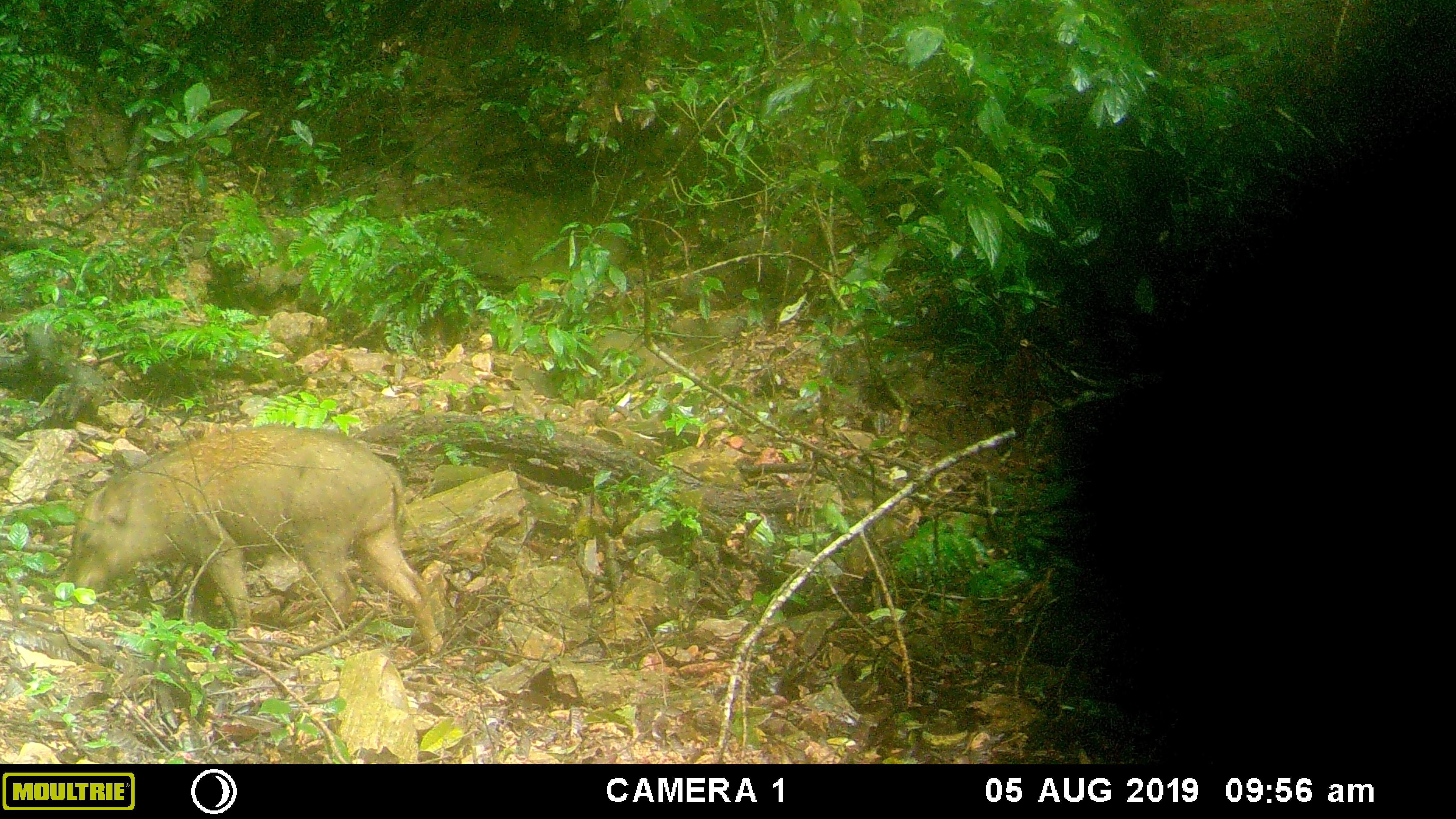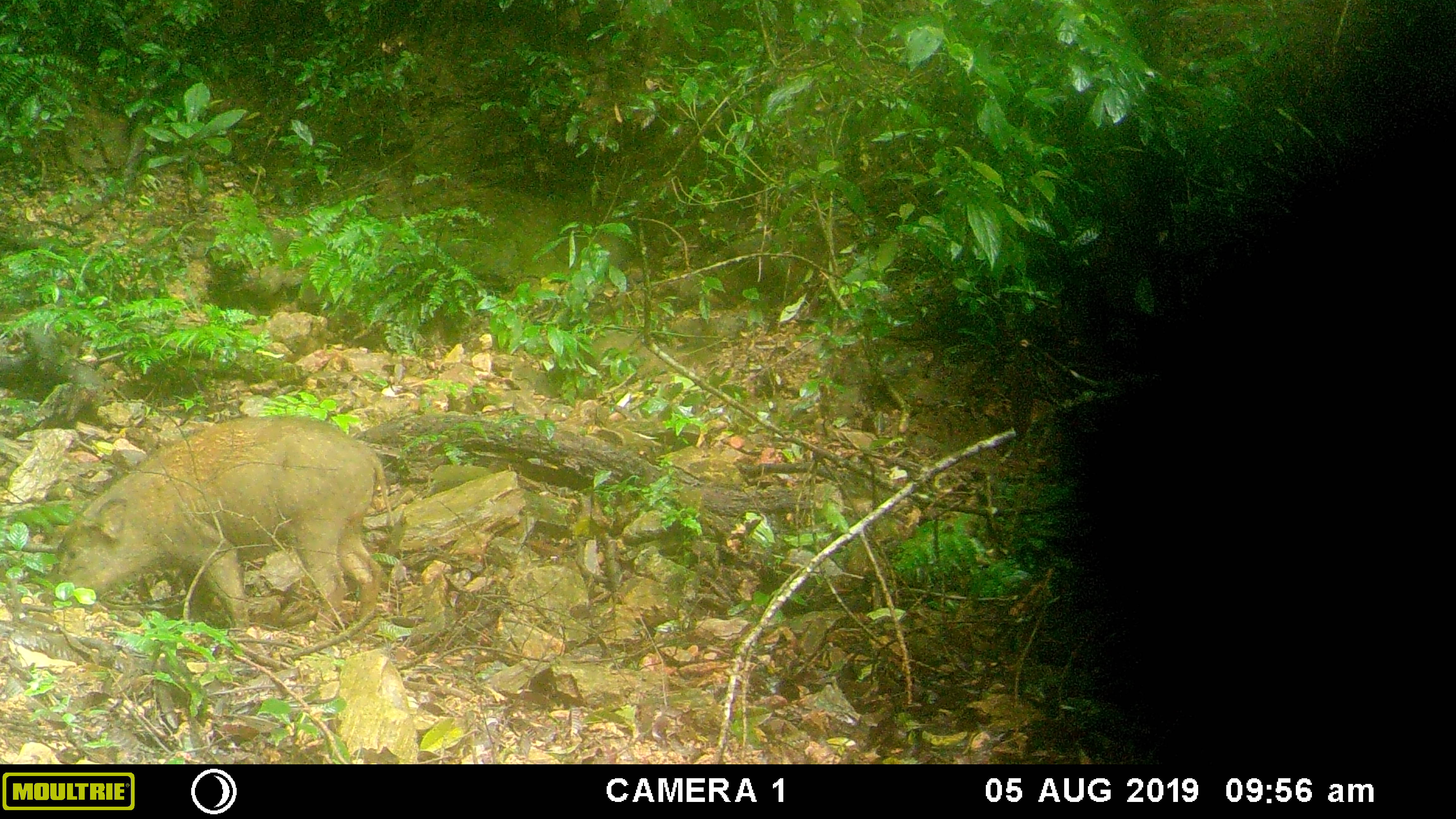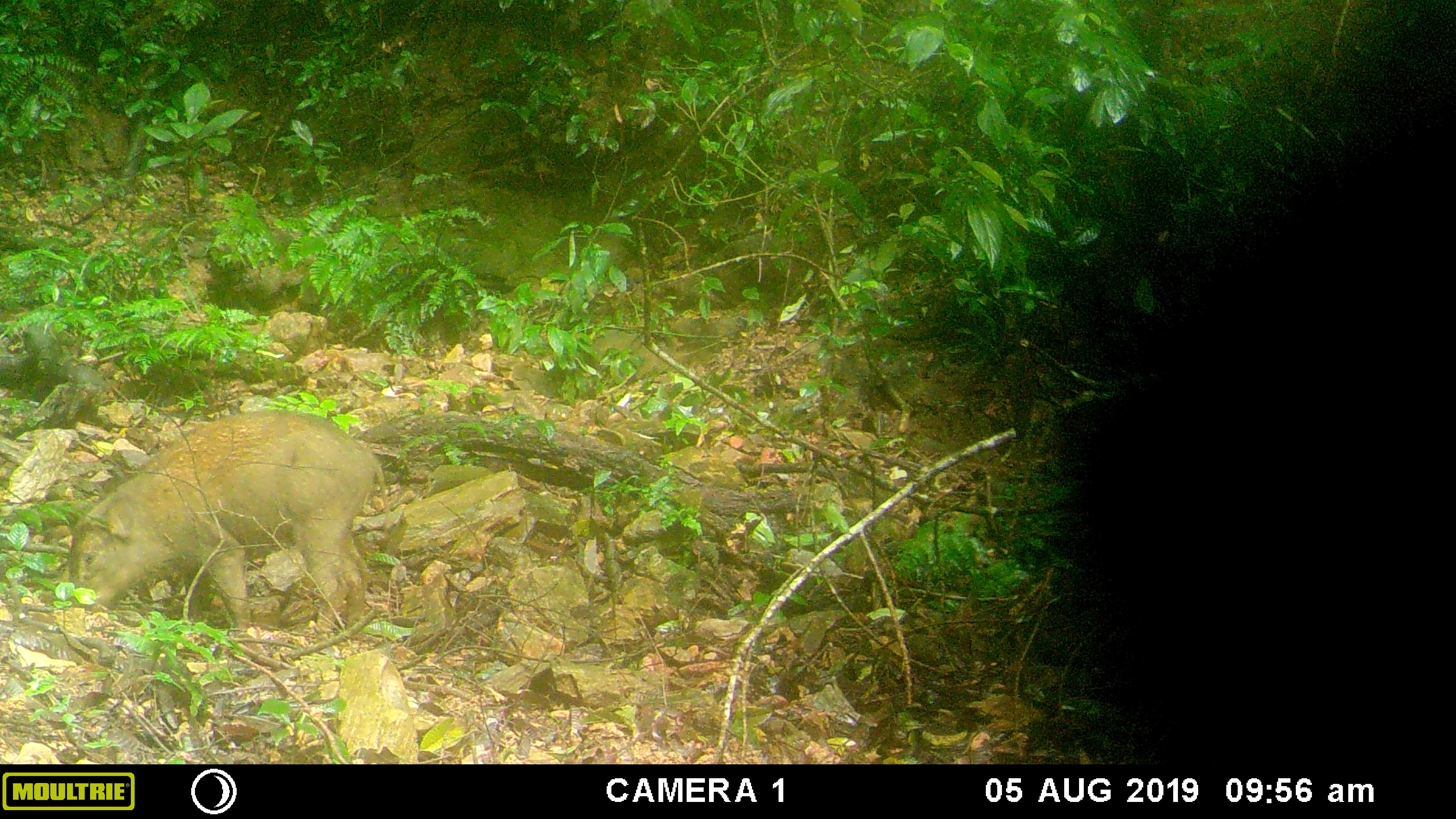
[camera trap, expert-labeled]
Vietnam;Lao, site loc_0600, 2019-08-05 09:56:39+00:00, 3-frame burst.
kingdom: Animalia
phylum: Chordata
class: Mammalia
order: Artiodactyla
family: Suidae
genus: Sus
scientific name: Sus scrofa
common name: eurasian wild pig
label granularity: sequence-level